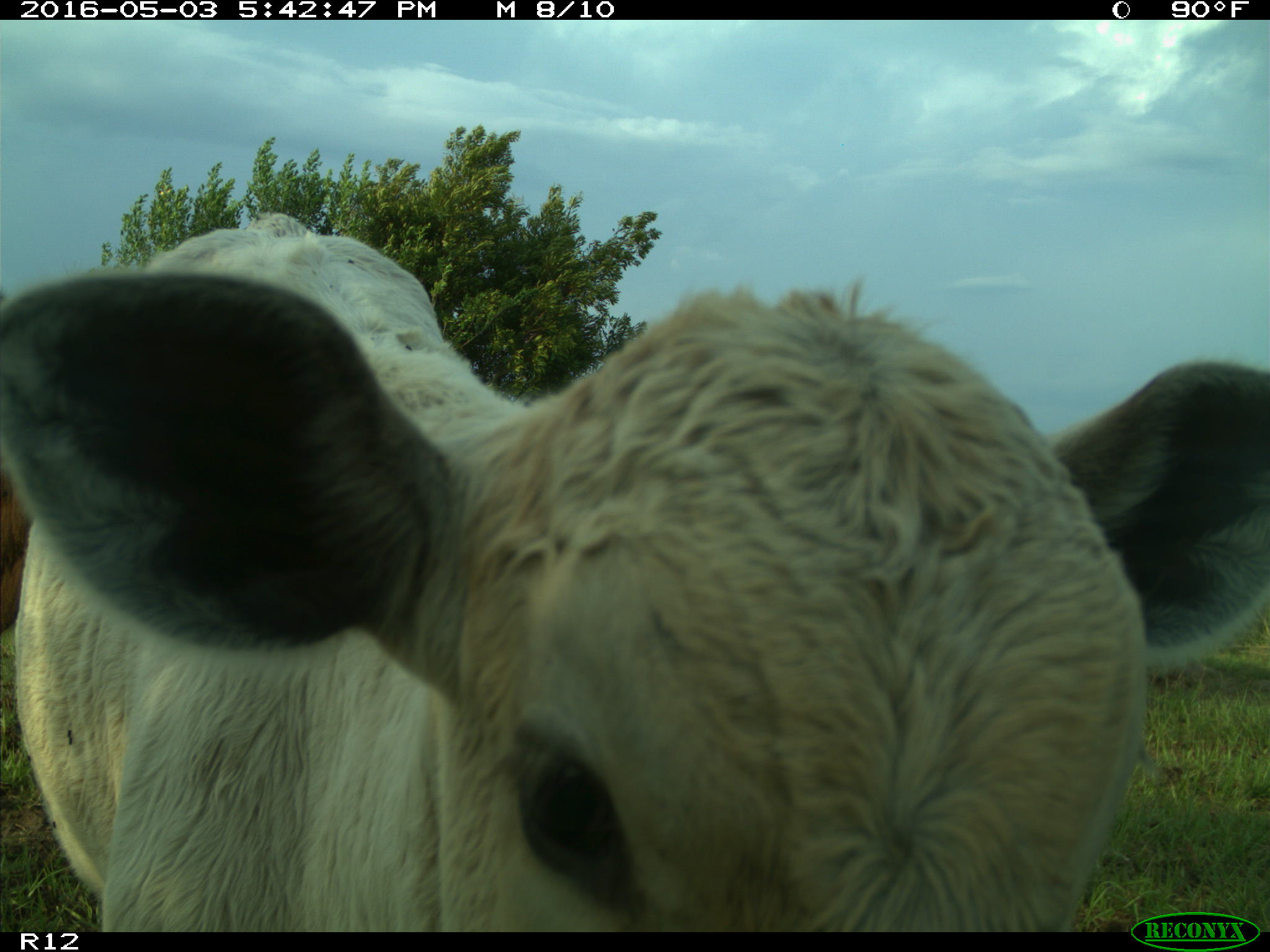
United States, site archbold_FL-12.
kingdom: Animalia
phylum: Chordata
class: Mammalia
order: Artiodactyla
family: Bovidae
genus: Bos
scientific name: Bos taurus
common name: domestic cow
Bos taurus (domestic cow).